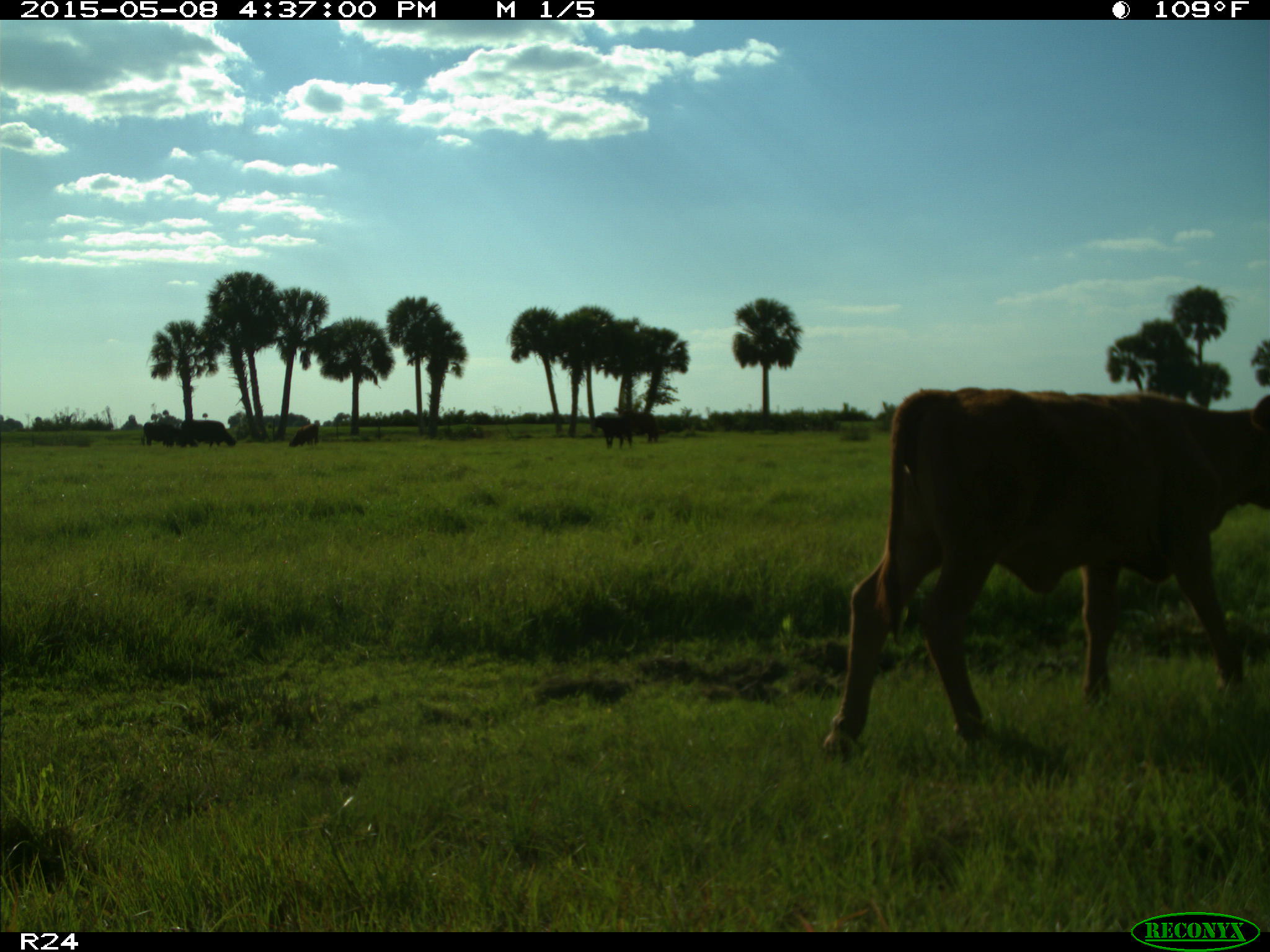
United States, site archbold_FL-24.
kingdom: Animalia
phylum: Chordata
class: Mammalia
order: Artiodactyla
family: Bovidae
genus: Bos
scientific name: Bos taurus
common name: domestic cow